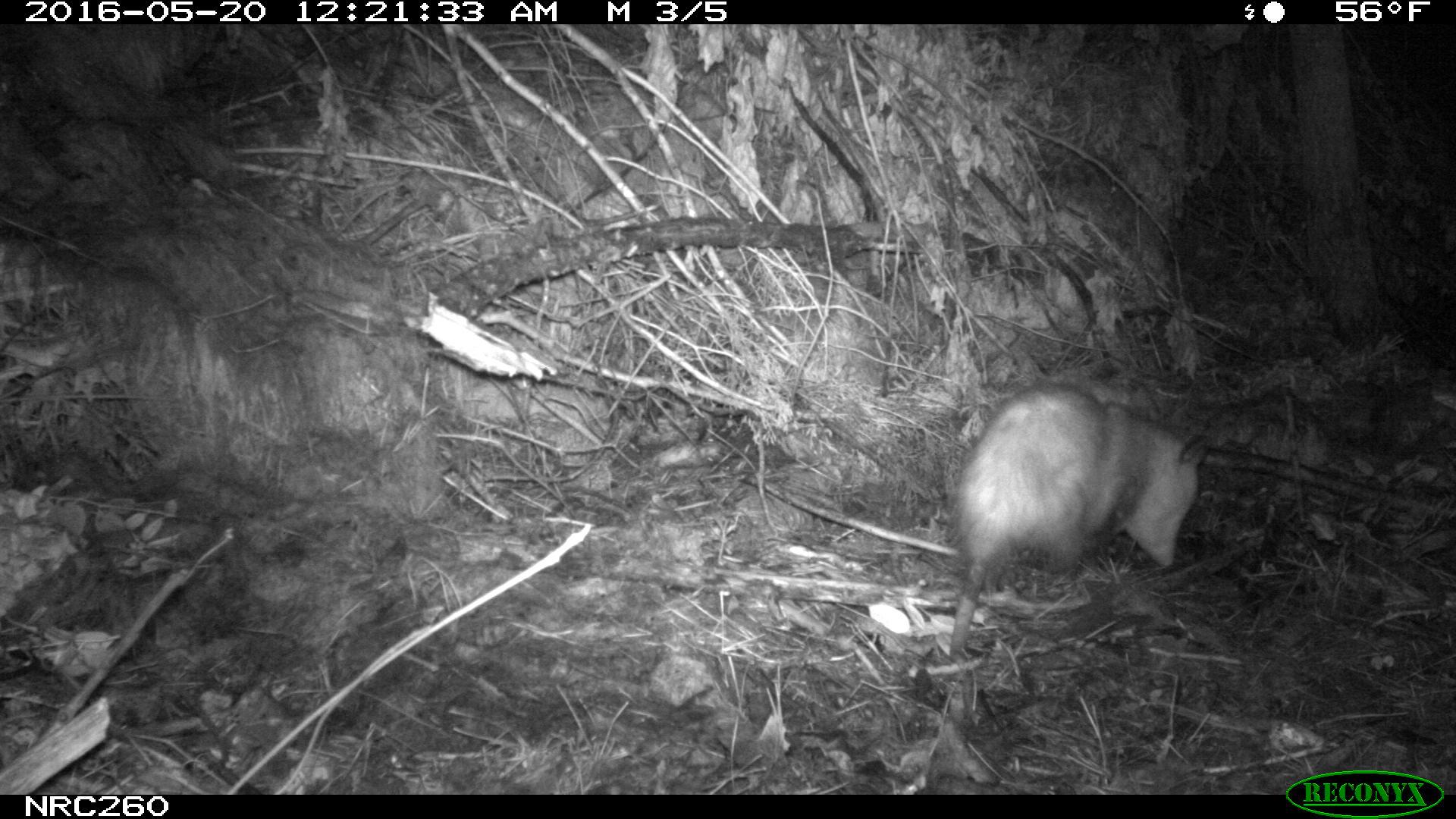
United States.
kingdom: Animalia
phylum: Chordata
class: Mammalia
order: Didelphimorphia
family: Didelphidae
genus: Didelphis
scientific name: Didelphis virginiana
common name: virginia opossum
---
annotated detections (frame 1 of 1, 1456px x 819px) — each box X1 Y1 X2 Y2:
Virginia Opossum: 942 374 1211 662